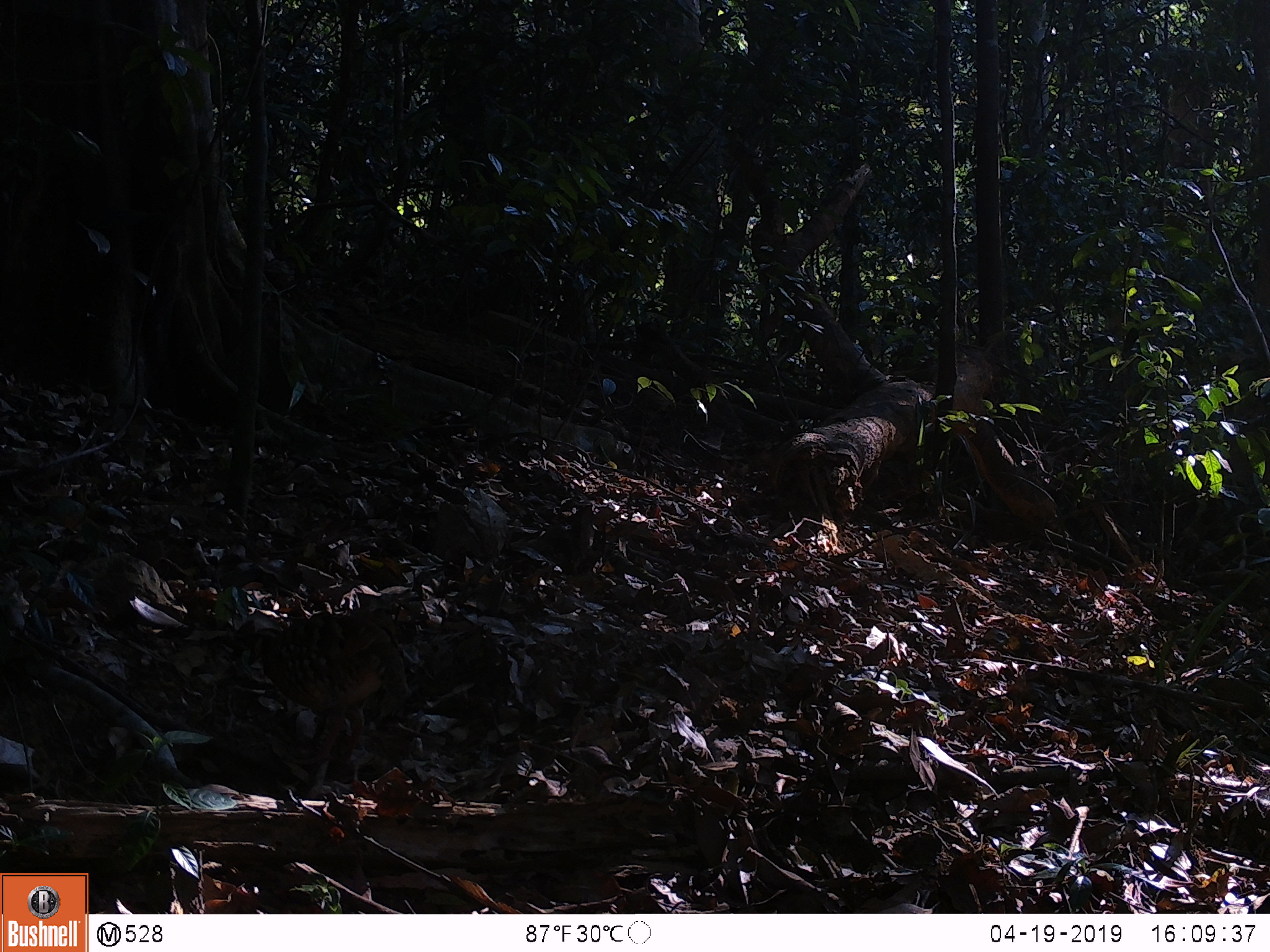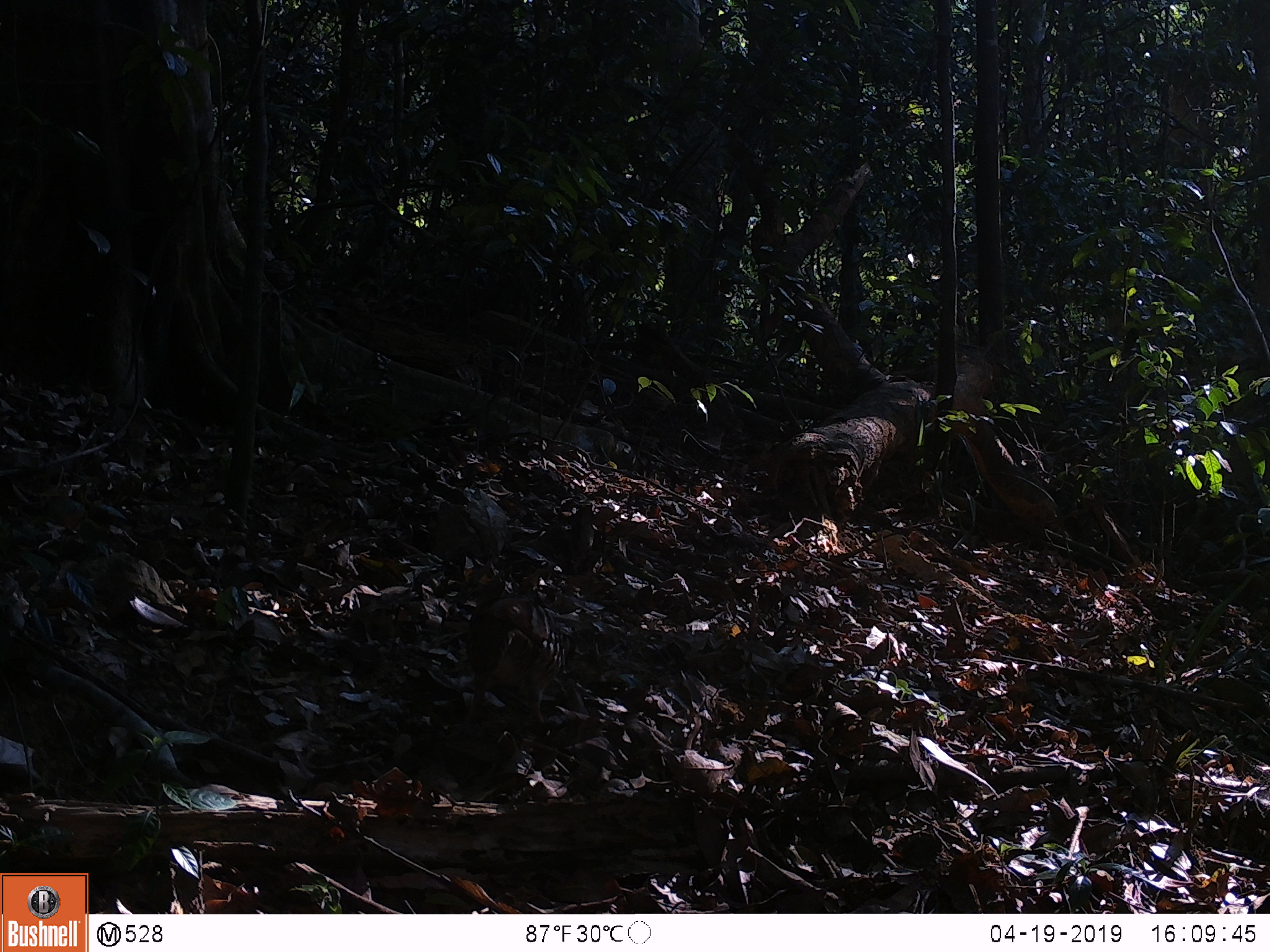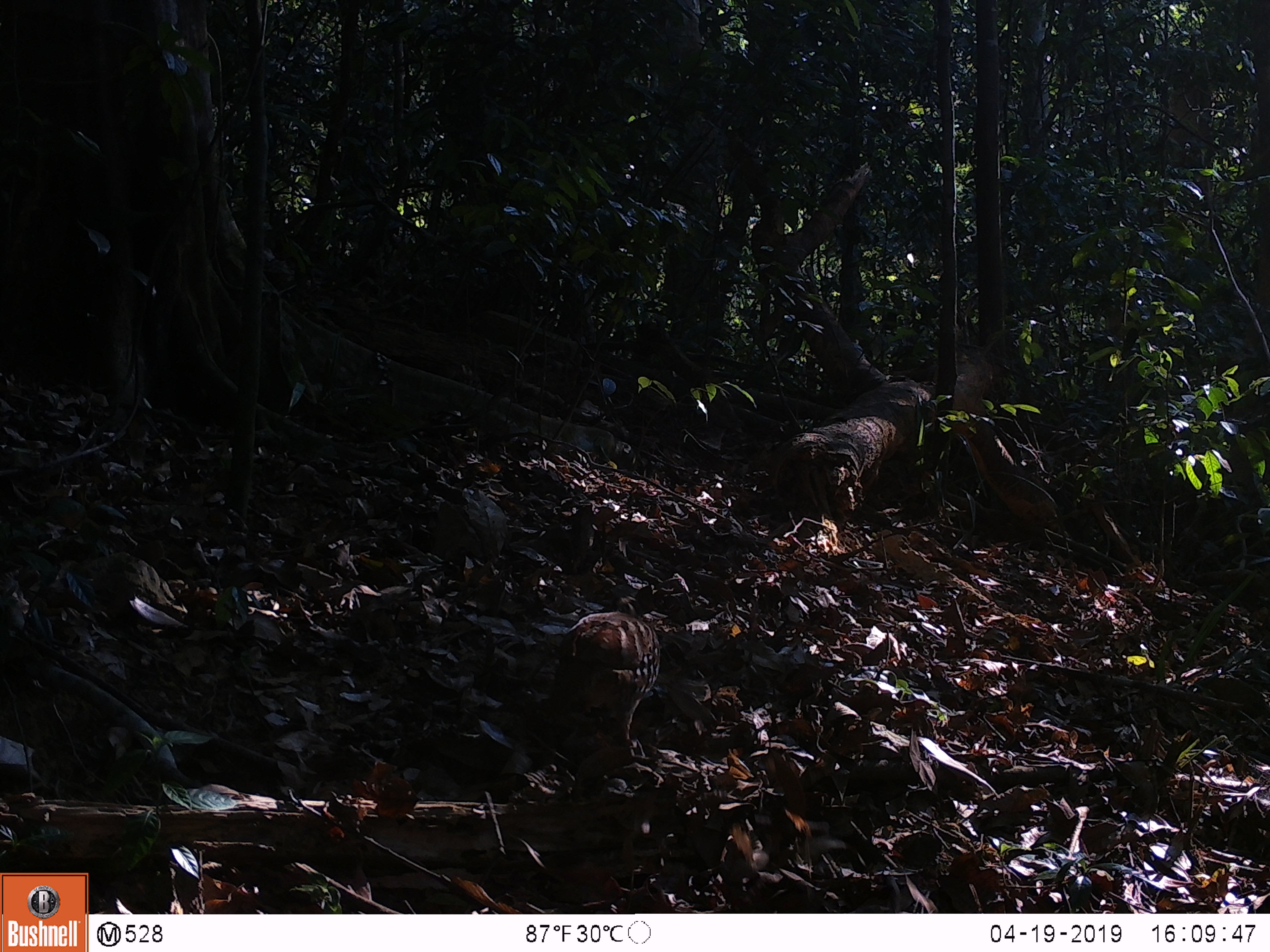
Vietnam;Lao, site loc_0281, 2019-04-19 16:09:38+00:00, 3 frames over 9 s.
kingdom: Animalia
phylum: Chordata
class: Aves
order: Galliformes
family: Phasianidae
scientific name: Phasianidae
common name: partridge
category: unidentified partridge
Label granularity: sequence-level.